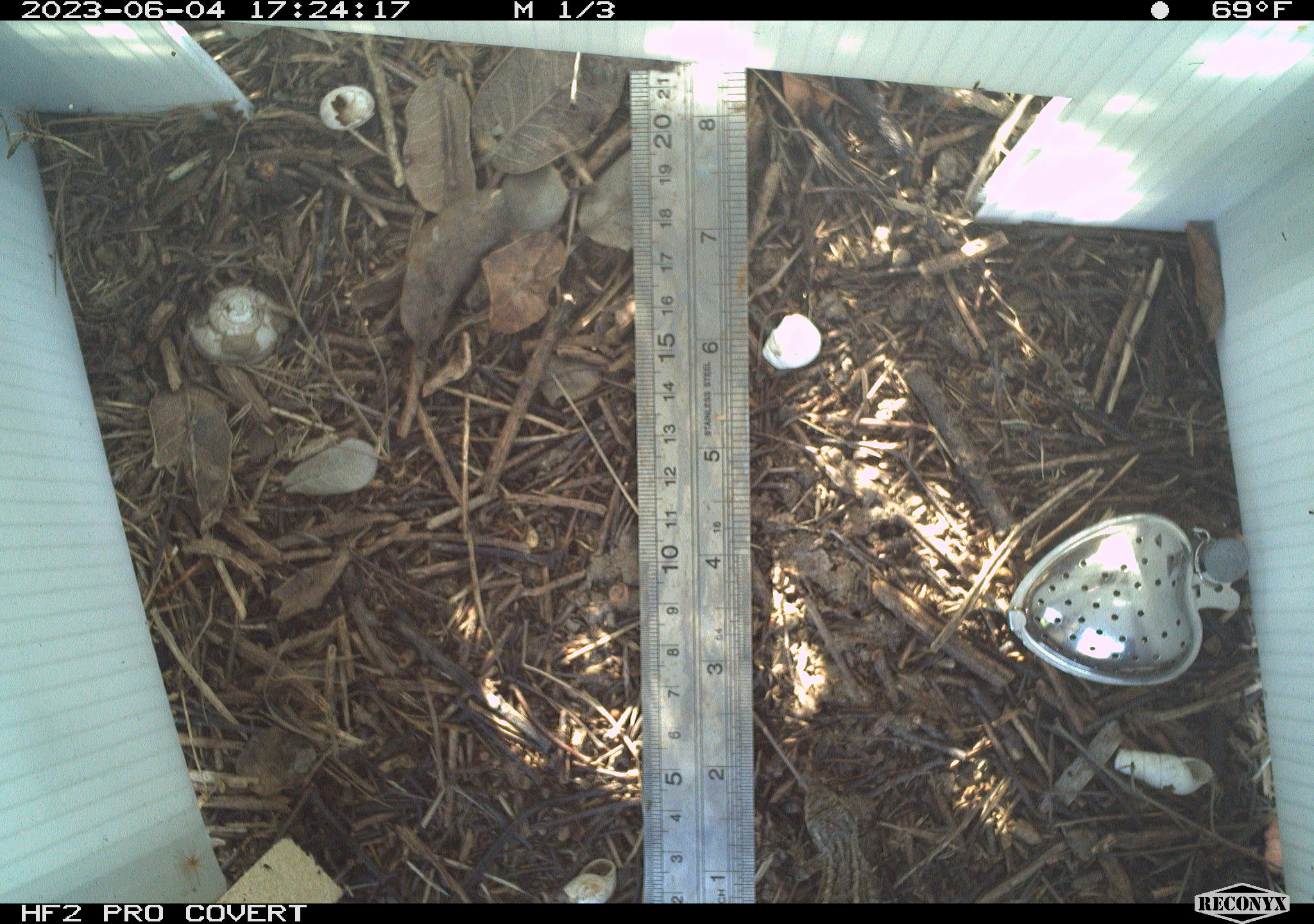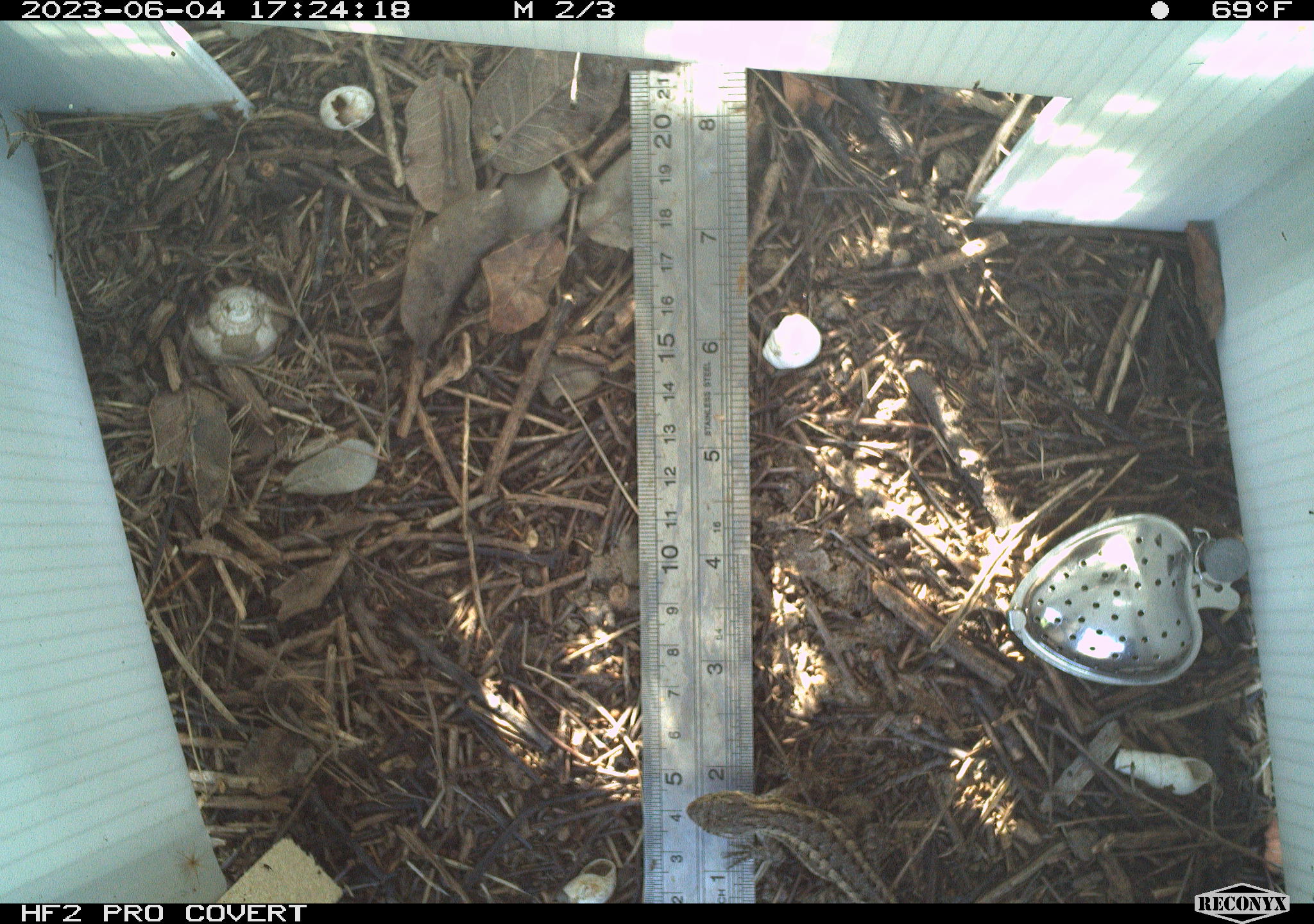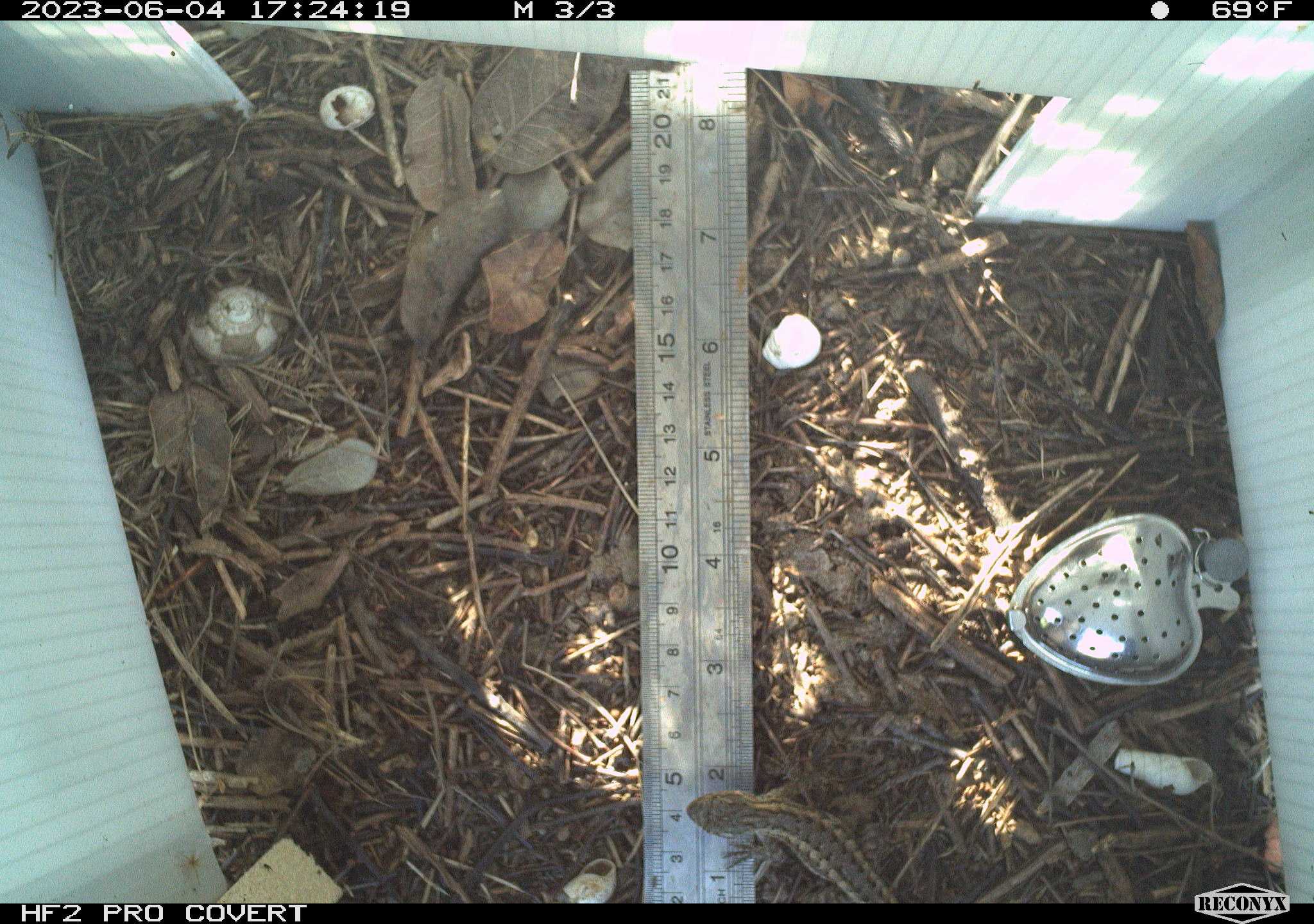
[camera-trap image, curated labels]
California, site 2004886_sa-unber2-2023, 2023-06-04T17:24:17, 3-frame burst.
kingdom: Animalia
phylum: Chordata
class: Reptilia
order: Squamata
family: Phrynosomatidae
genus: Sceloporus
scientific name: Sceloporus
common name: spiny lizards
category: sceloporus species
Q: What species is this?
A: Sceloporus species (spiny lizards) (Sceloporus).